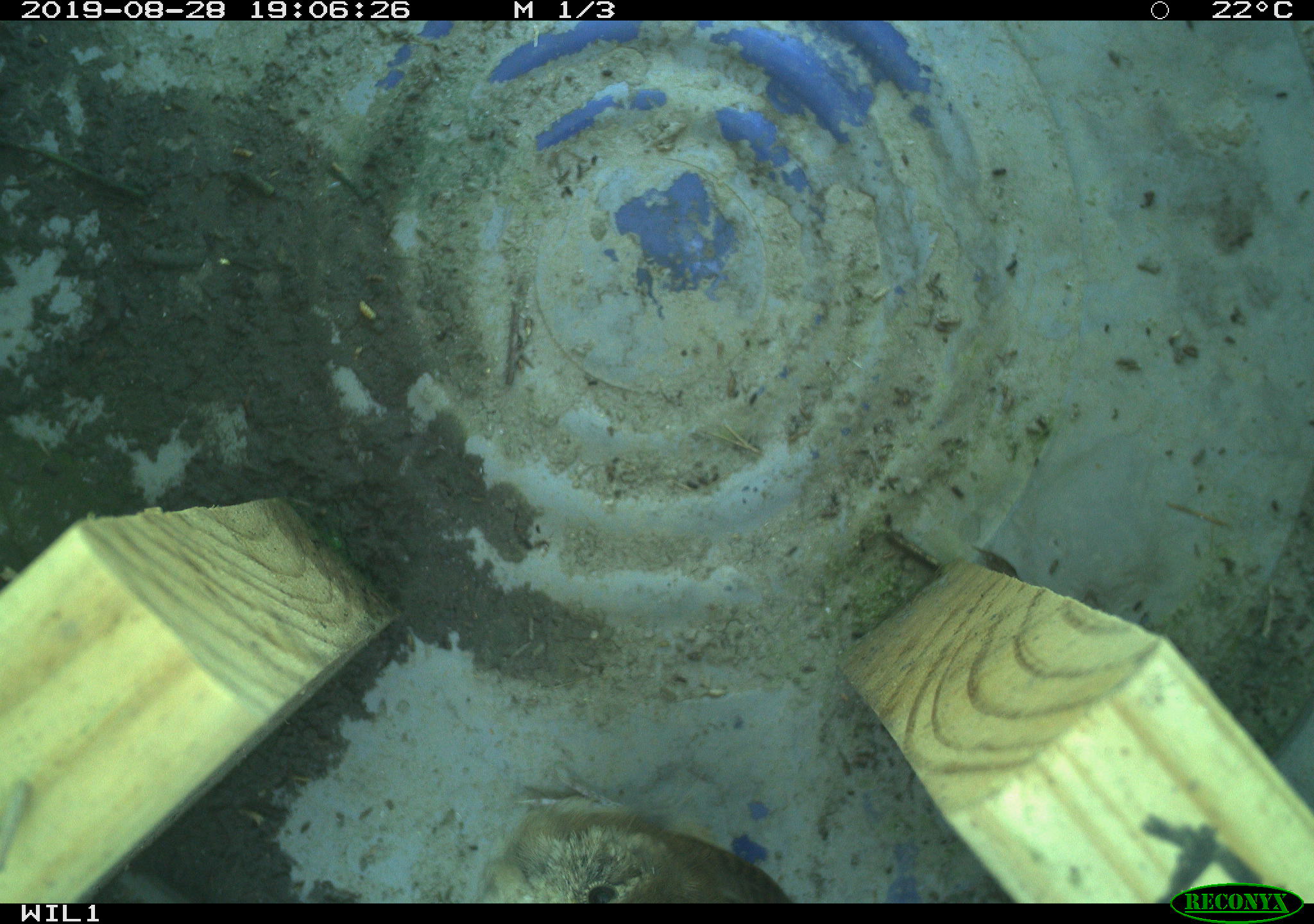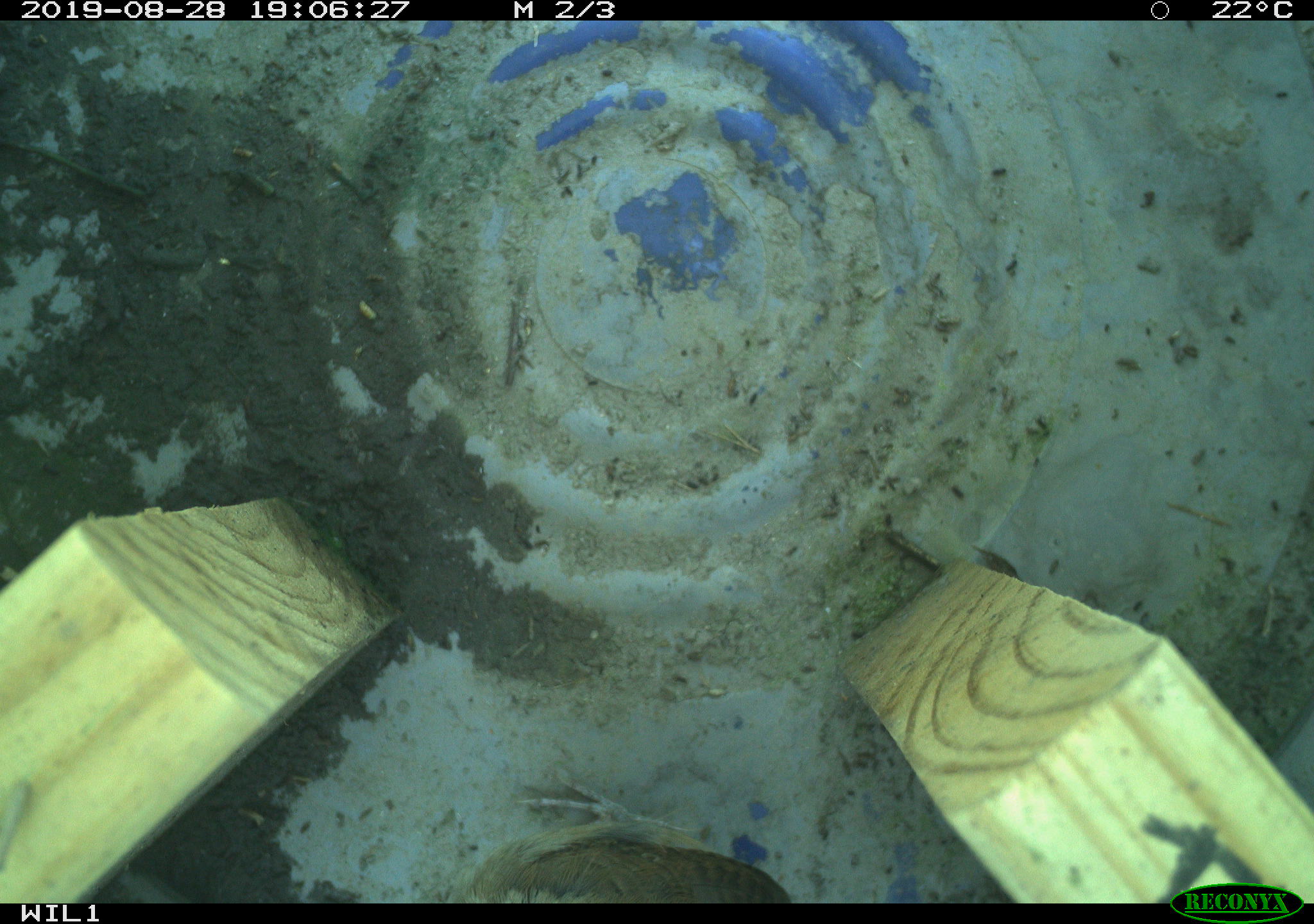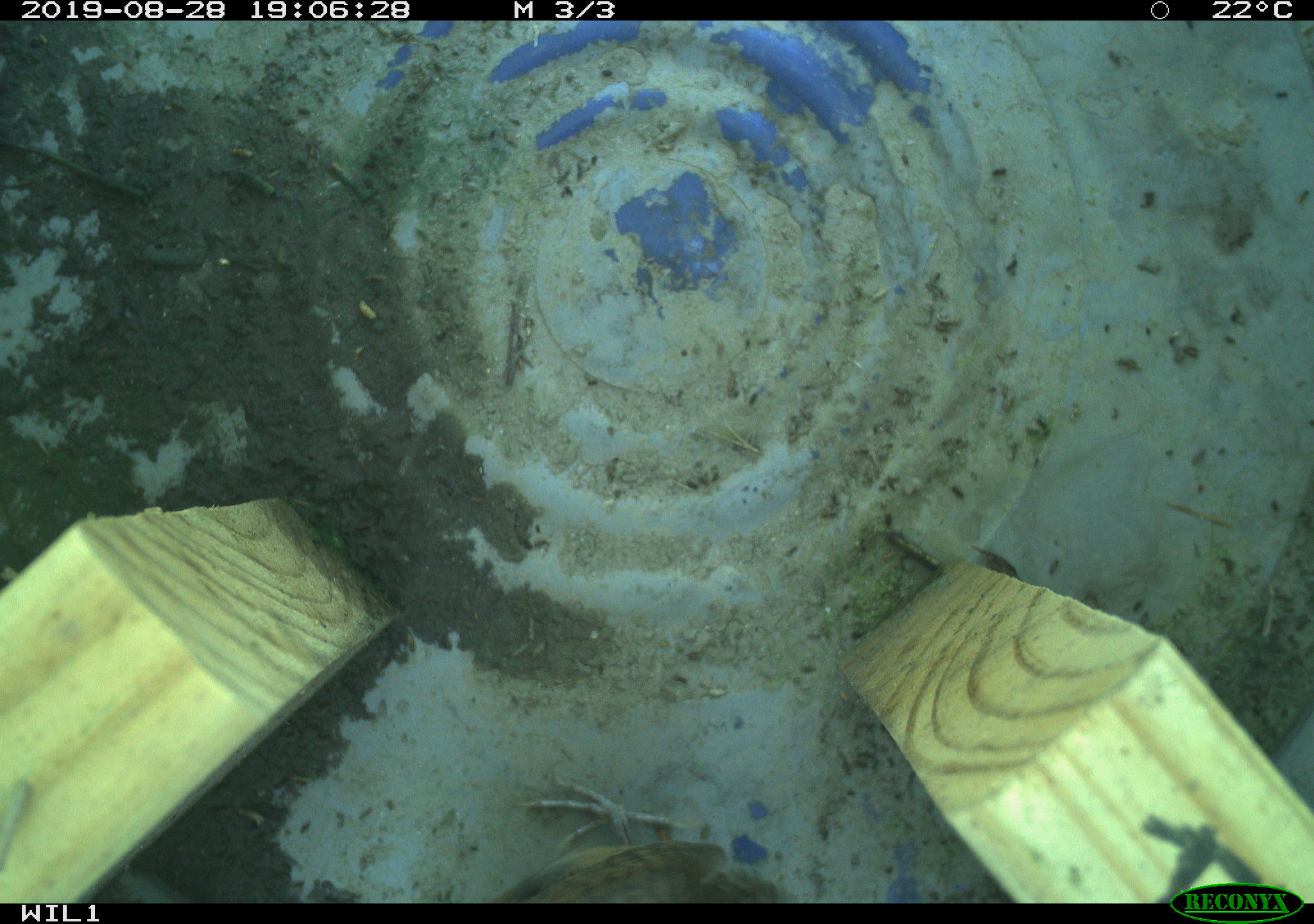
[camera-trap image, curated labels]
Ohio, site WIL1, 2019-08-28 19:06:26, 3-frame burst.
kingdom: Animalia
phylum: Chordata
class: Aves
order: Passeriformes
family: Troglodytidae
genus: Troglodytes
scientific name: Troglodytes aedon aedon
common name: northern house wren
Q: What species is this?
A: Northern house wren (Troglodytes aedon aedon).